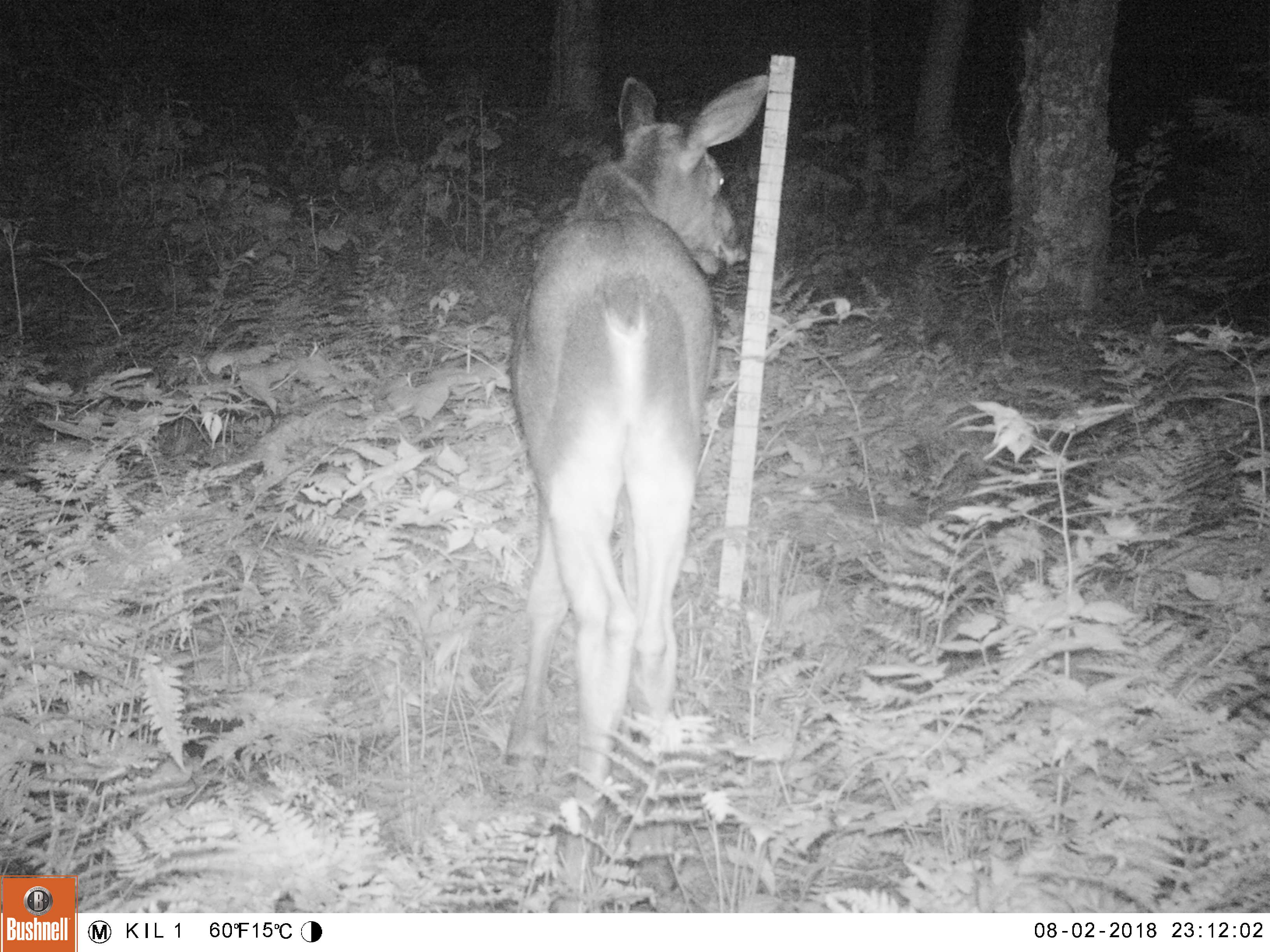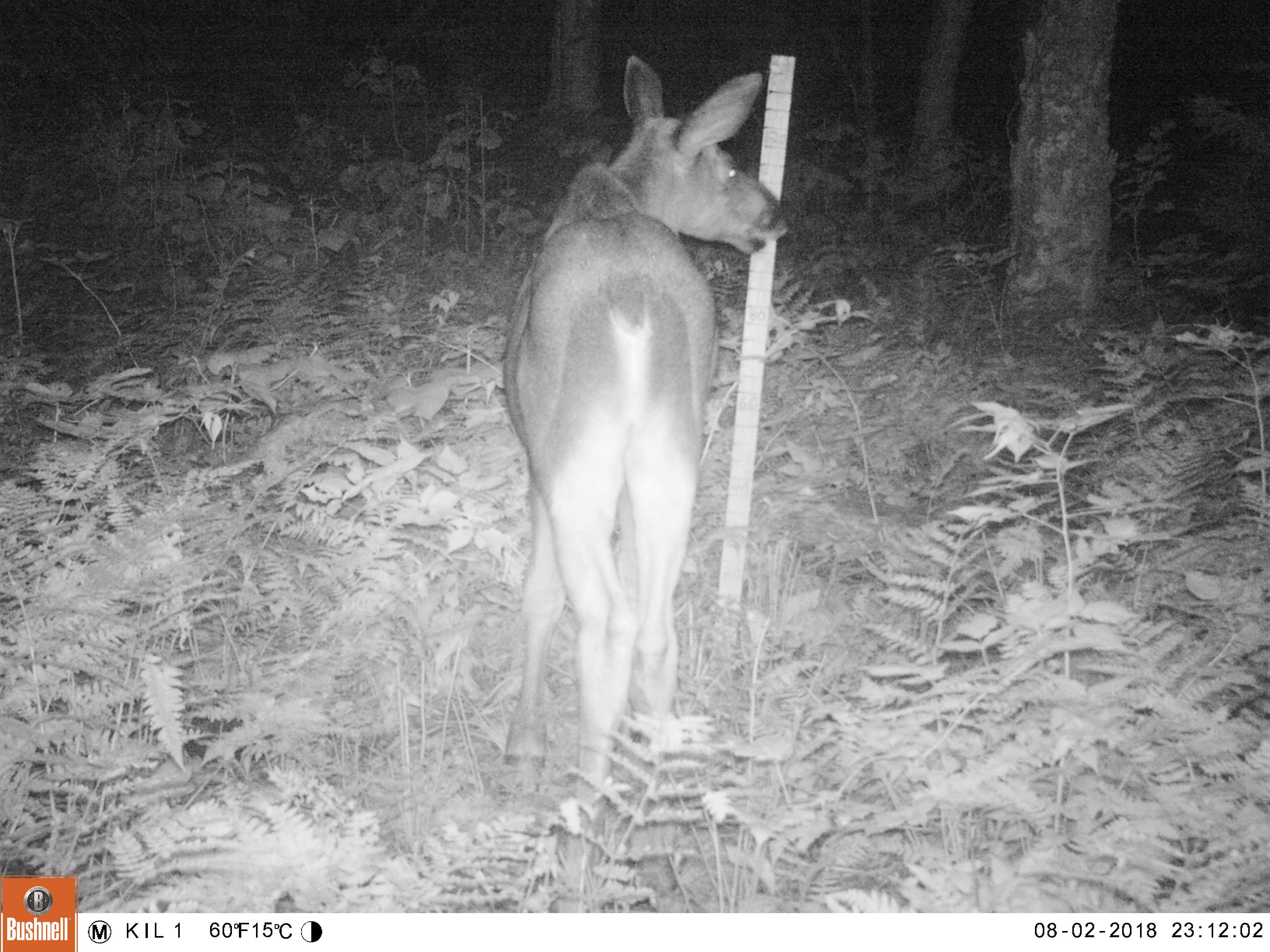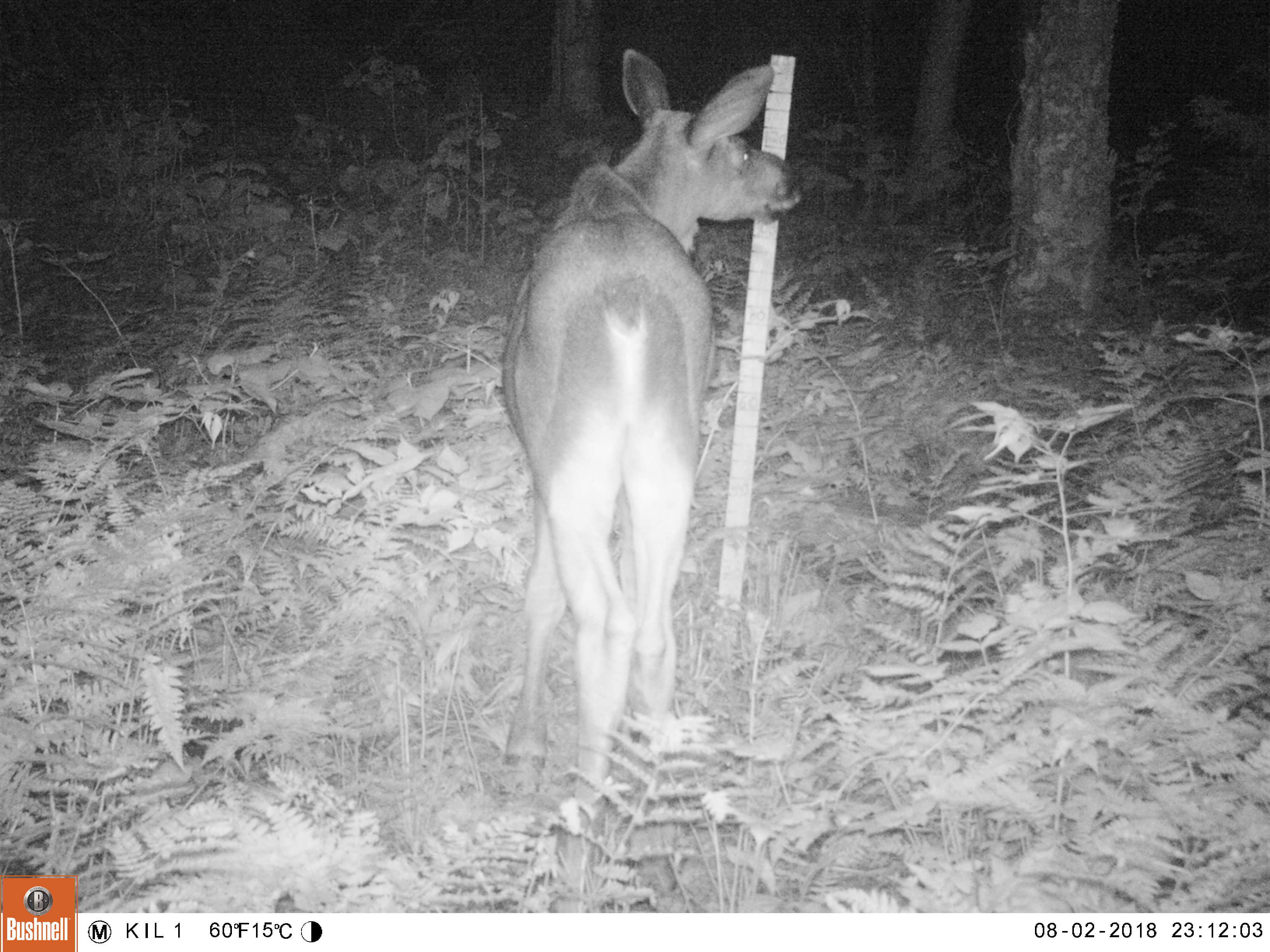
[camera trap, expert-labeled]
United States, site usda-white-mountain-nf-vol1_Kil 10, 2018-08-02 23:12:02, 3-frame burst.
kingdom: Animalia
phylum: Chordata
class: Mammalia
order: Artiodactyla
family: Cervidae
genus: Alces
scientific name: Alces alces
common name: moose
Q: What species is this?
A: Moose (Alces alces).